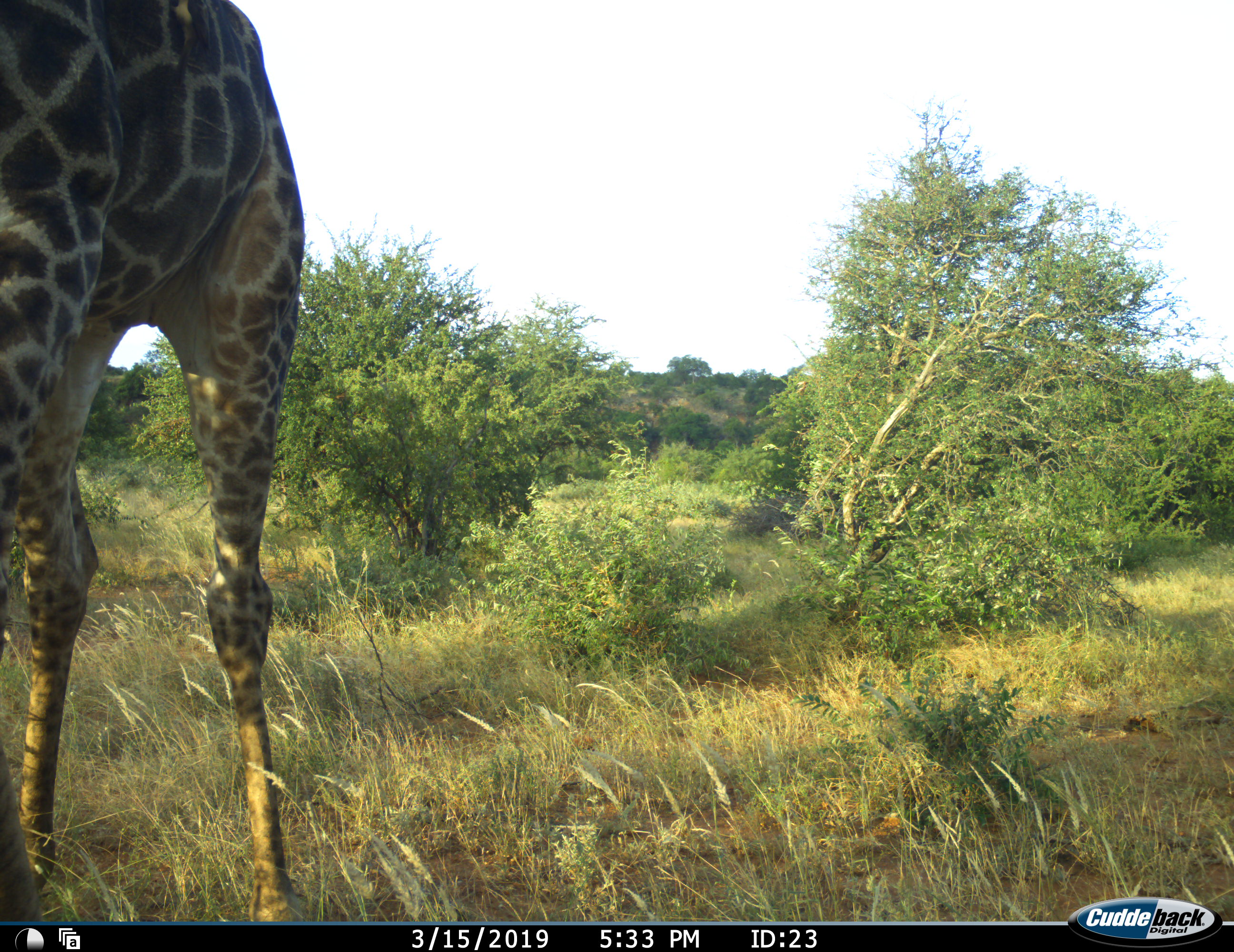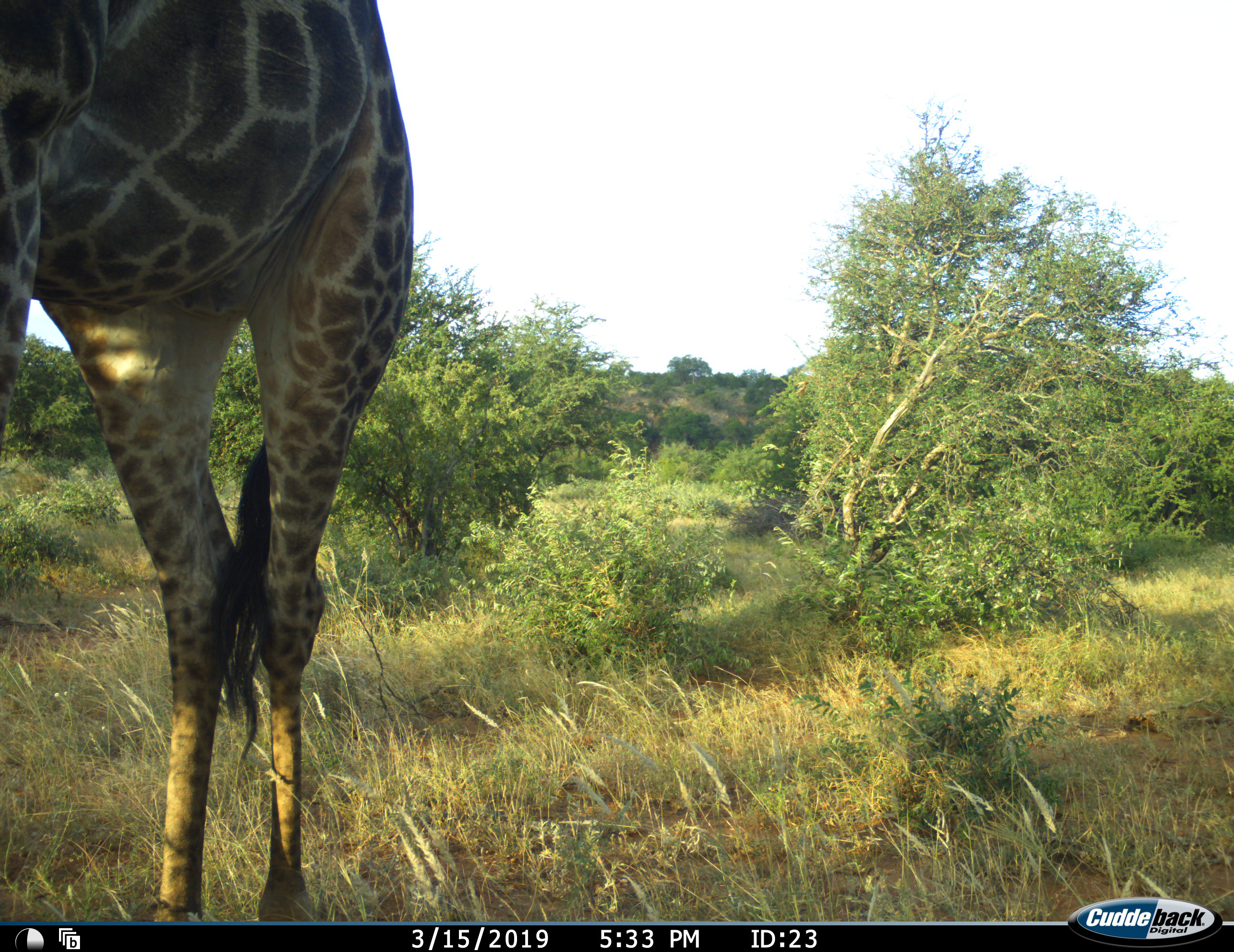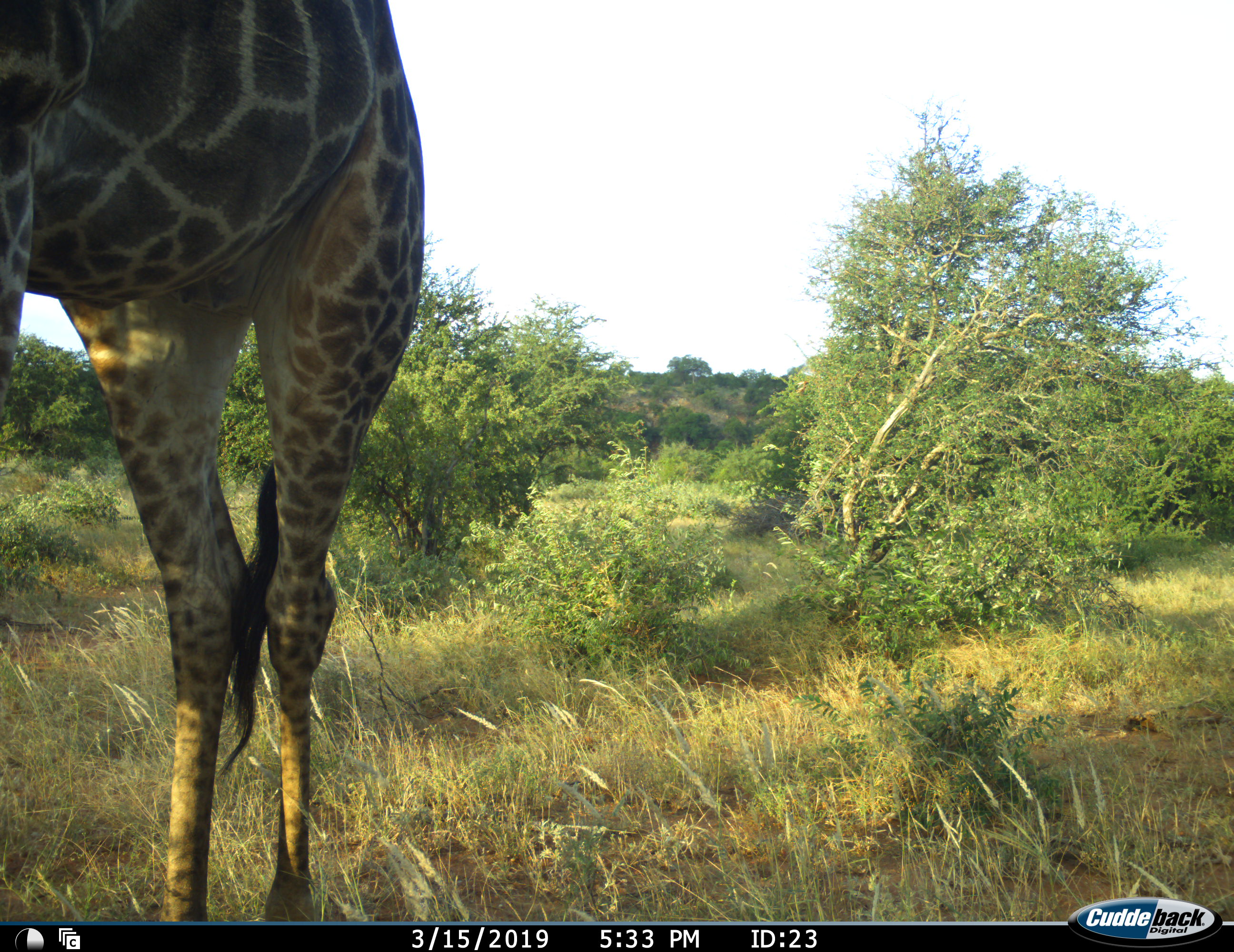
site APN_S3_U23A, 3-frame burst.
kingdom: Animalia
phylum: Chordata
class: Mammalia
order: Artiodactyla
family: Giraffidae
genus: Giraffa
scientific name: Giraffa camelopardalis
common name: giraffe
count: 1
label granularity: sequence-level